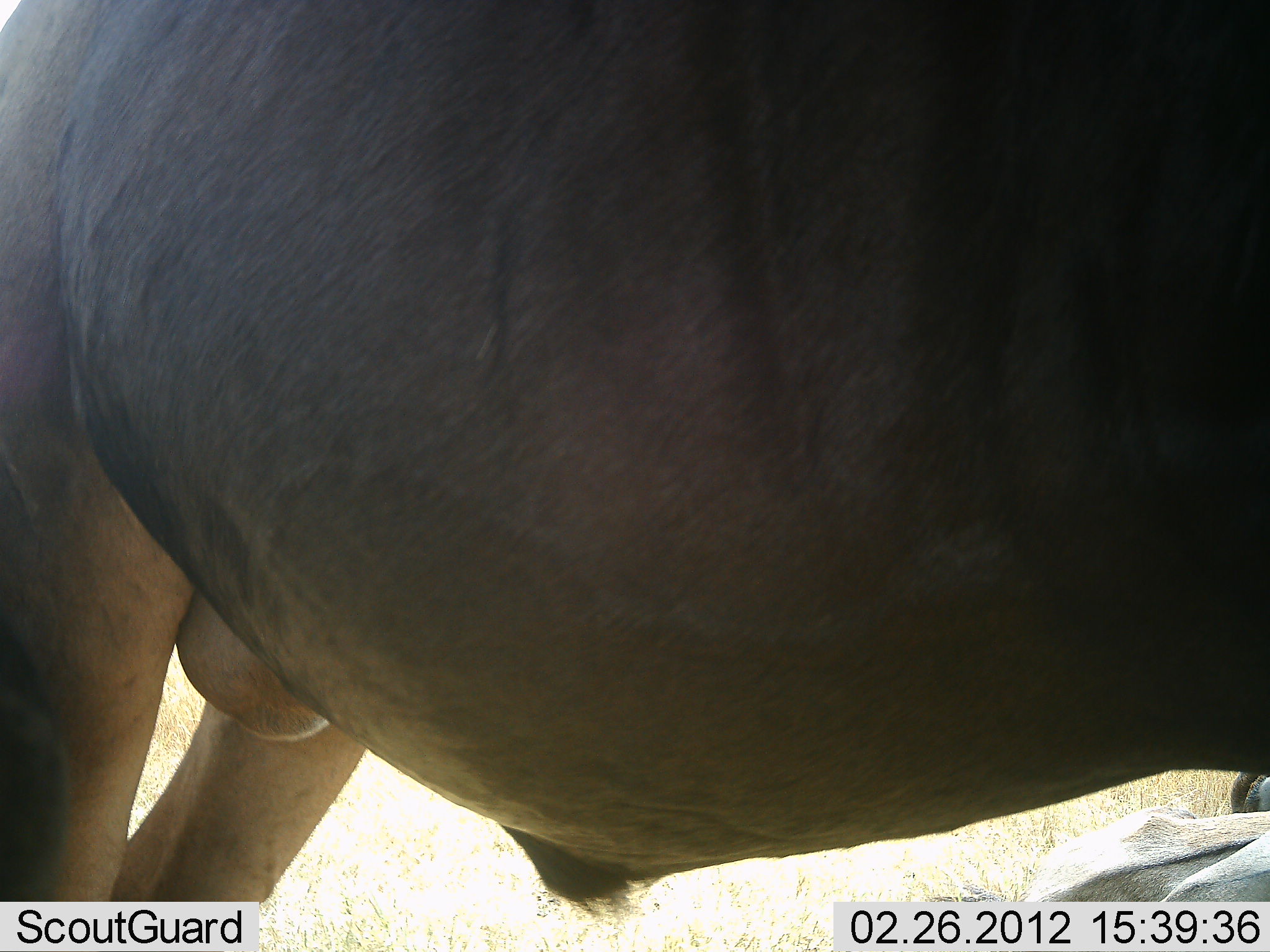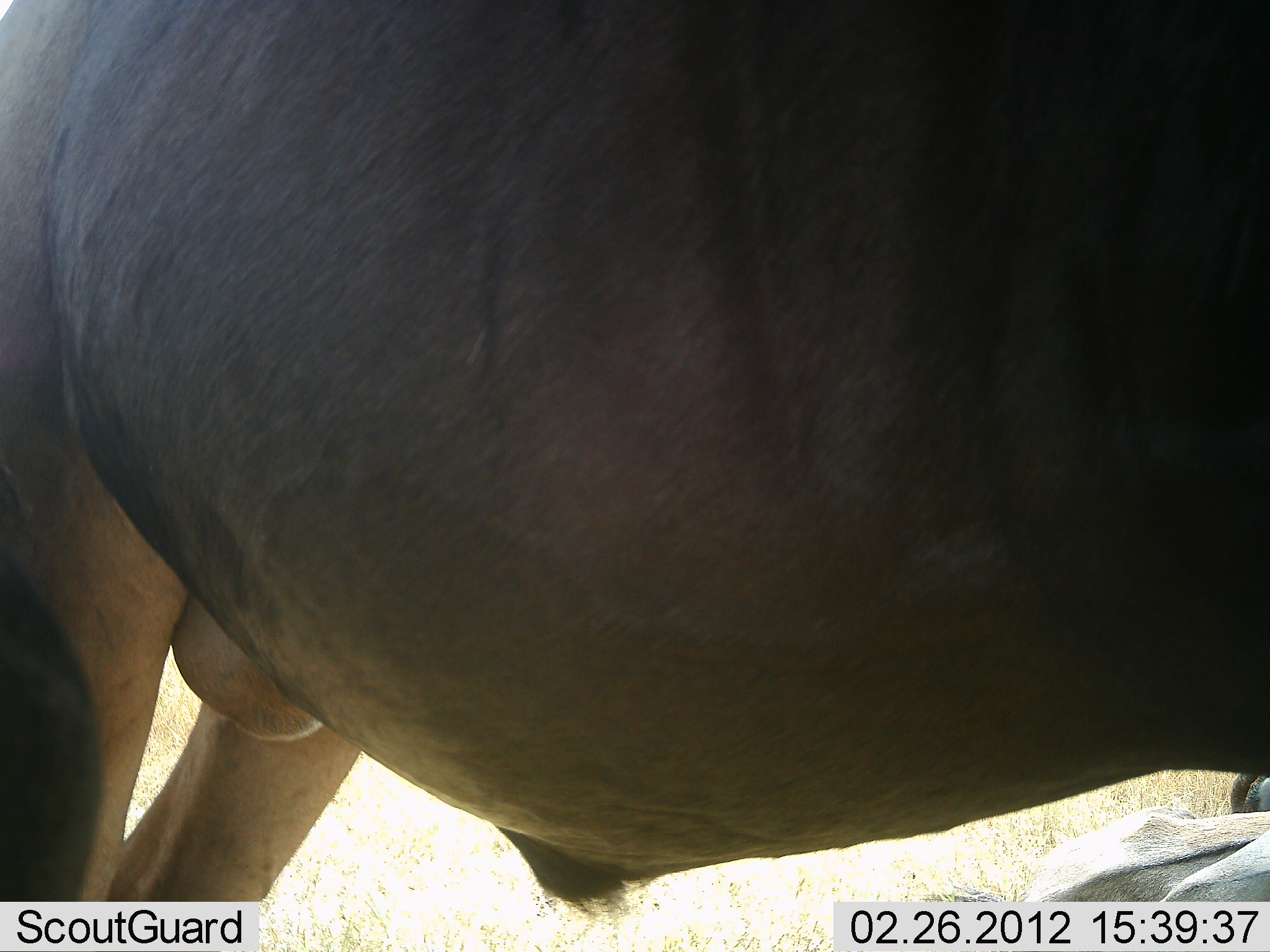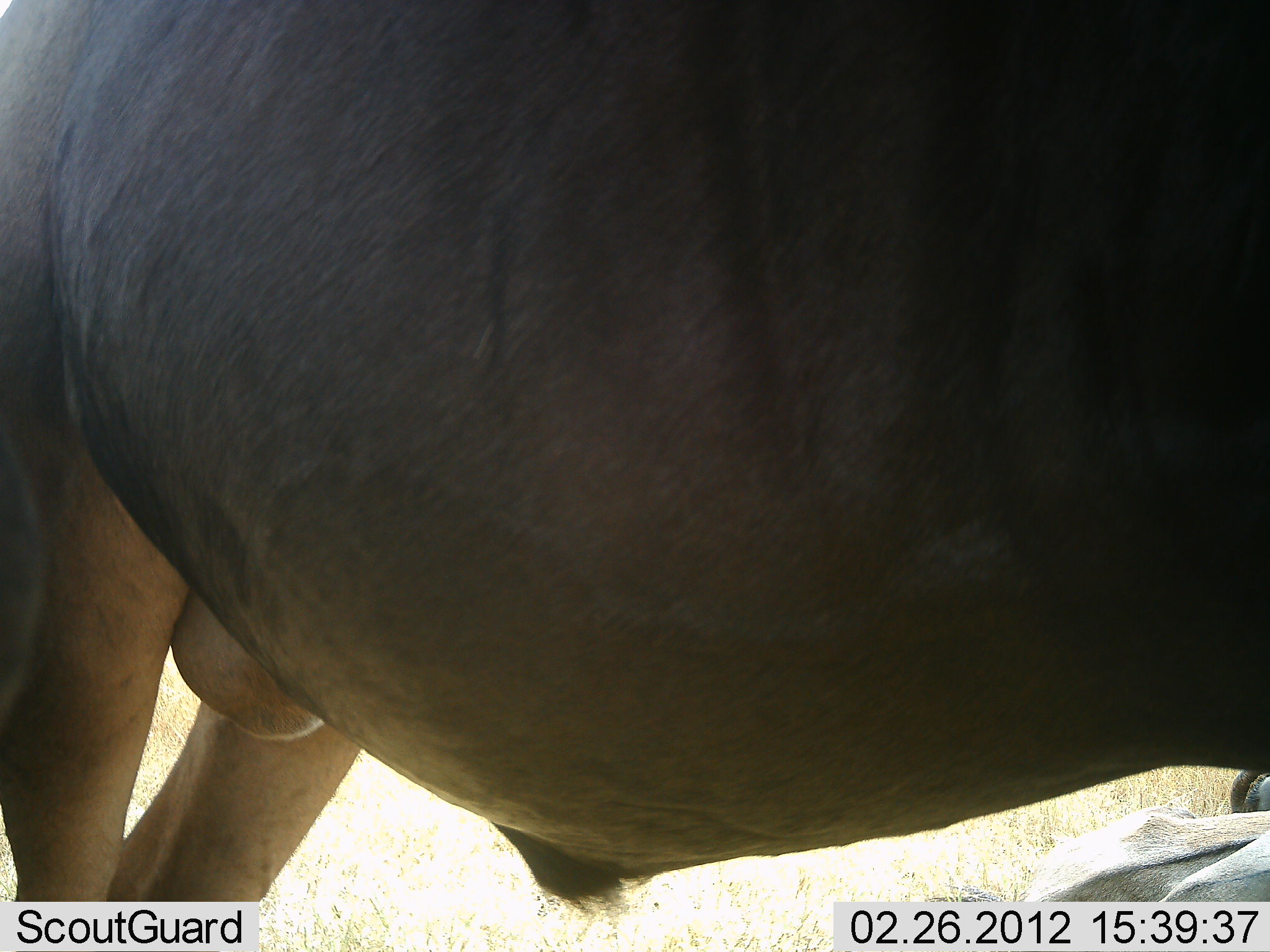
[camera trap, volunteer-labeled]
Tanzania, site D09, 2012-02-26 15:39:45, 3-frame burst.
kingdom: Animalia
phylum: Chordata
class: Mammalia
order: Artiodactyla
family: Bovidae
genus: Connochaetes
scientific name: Connochaetes taurinus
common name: blue wildebeest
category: wildebeest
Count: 2.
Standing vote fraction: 100%.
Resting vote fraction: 60%.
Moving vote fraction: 0%.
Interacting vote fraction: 0%.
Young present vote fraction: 0%.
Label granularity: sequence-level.